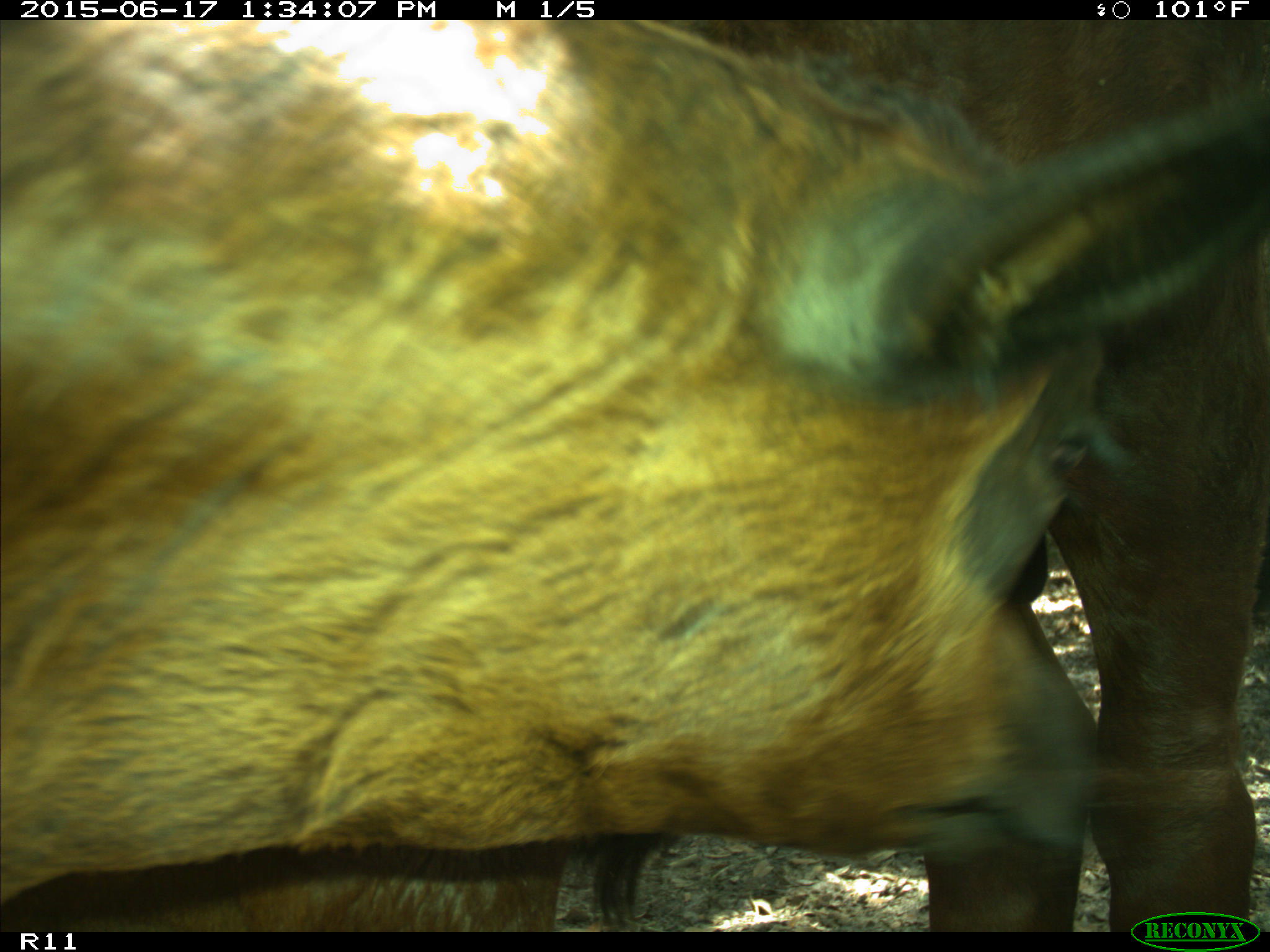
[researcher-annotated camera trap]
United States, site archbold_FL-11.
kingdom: Animalia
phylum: Chordata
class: Mammalia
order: Artiodactyla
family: Bovidae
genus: Bos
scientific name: Bos taurus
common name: domestic cow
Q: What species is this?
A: Bos taurus (domestic cow).